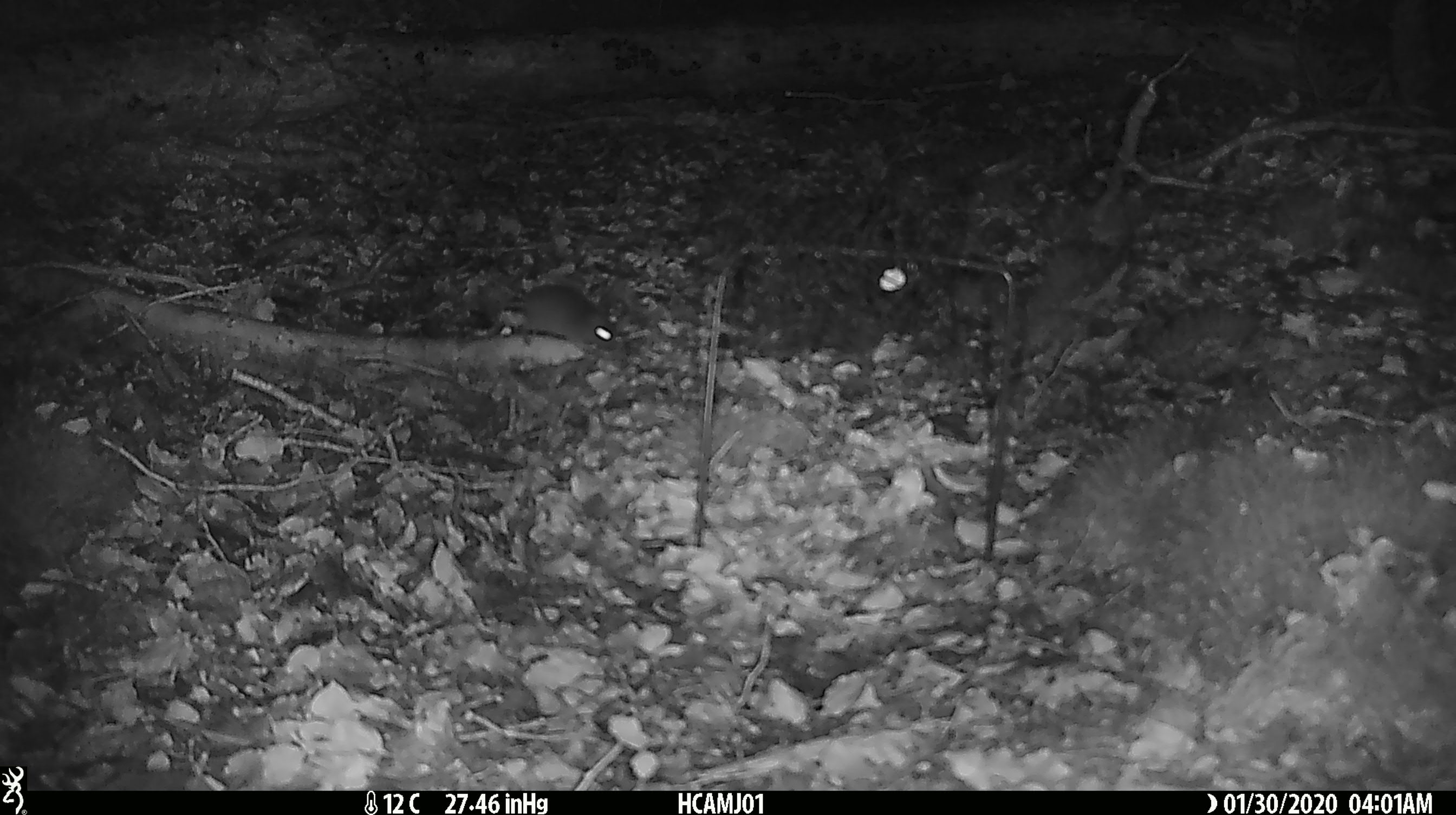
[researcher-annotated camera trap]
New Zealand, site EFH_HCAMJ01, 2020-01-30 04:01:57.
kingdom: Animalia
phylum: Chordata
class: Mammalia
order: Rodentia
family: Muridae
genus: Mus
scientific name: Mus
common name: mouse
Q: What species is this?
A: Mouse (Mus).